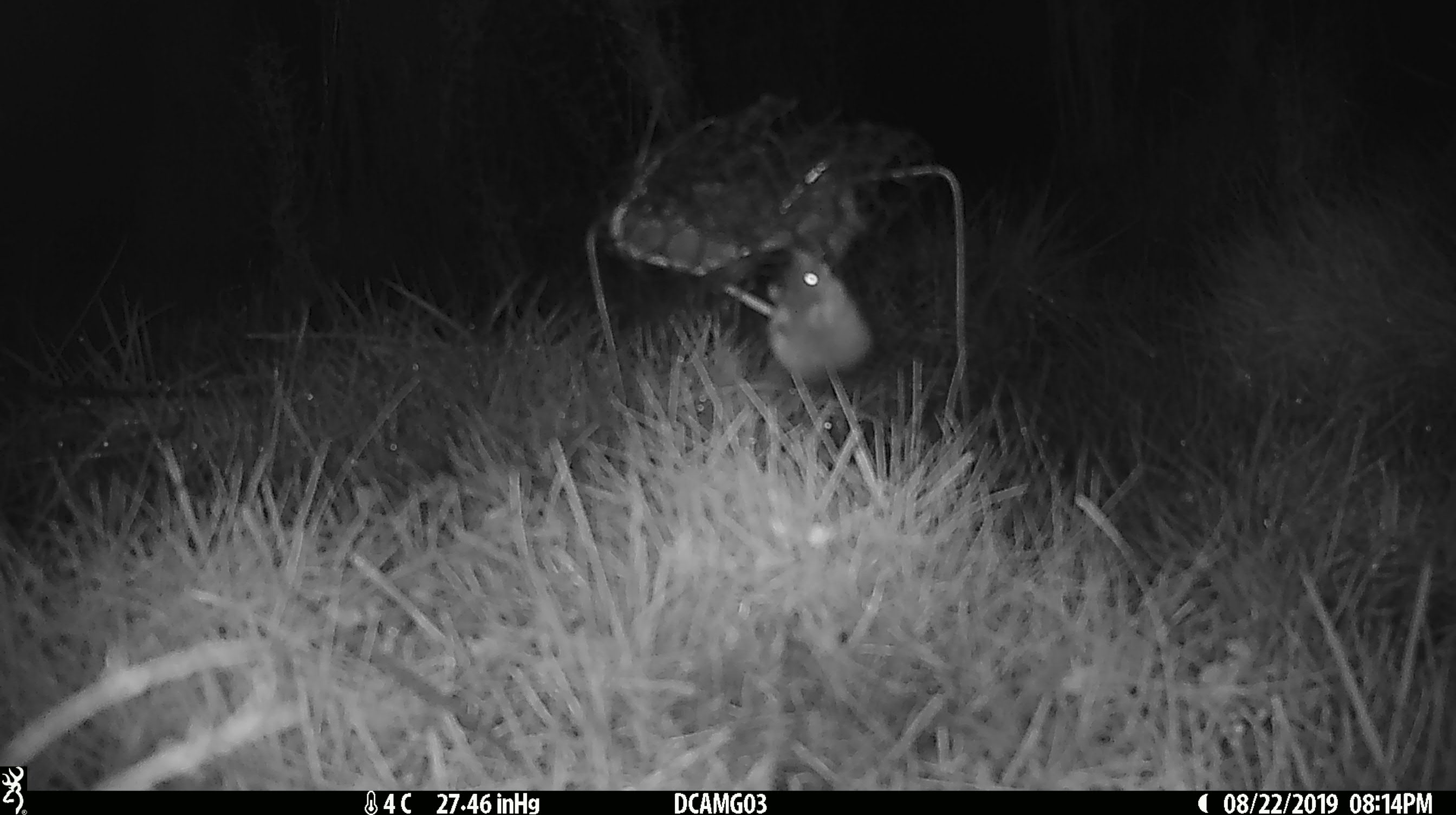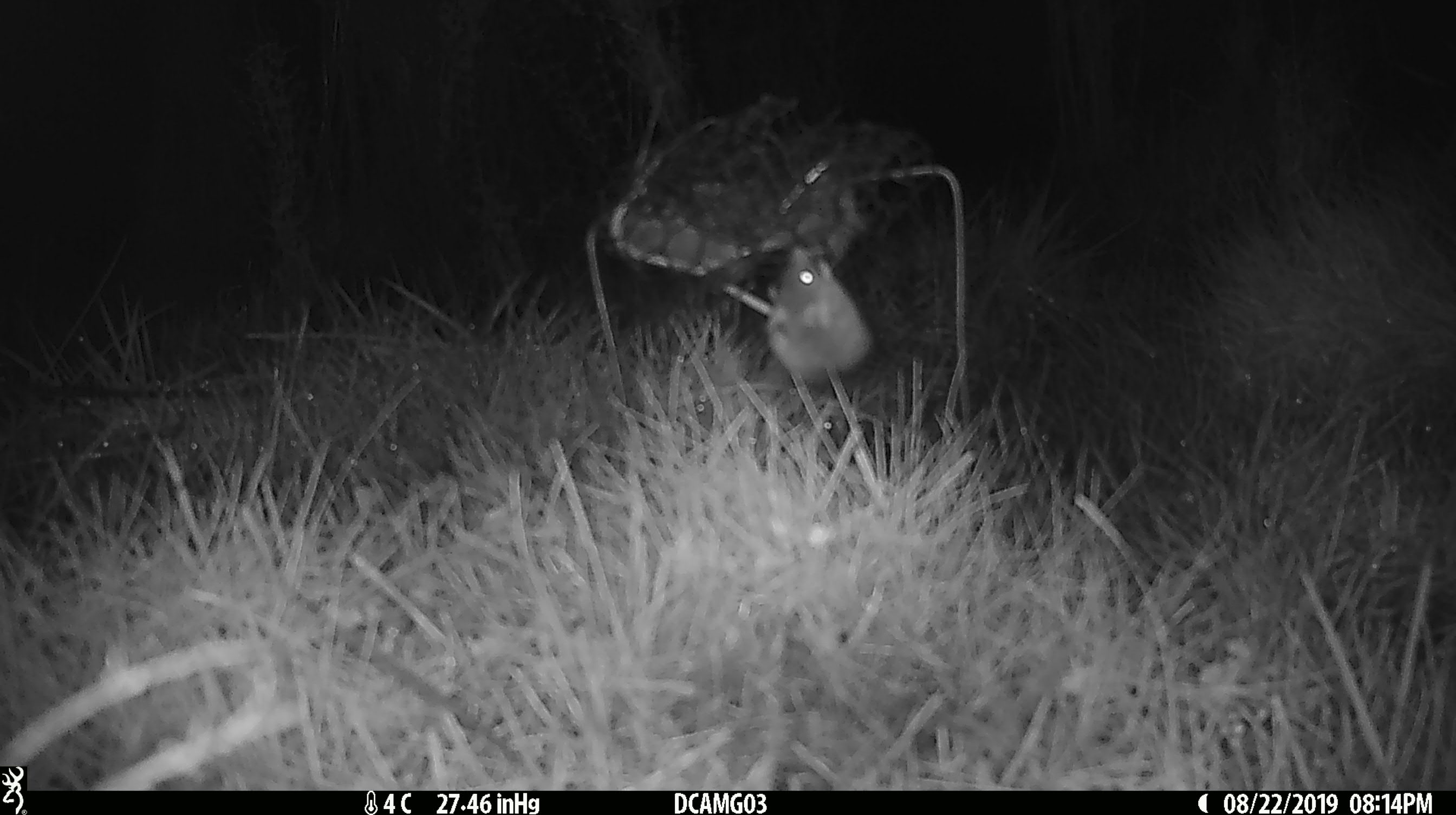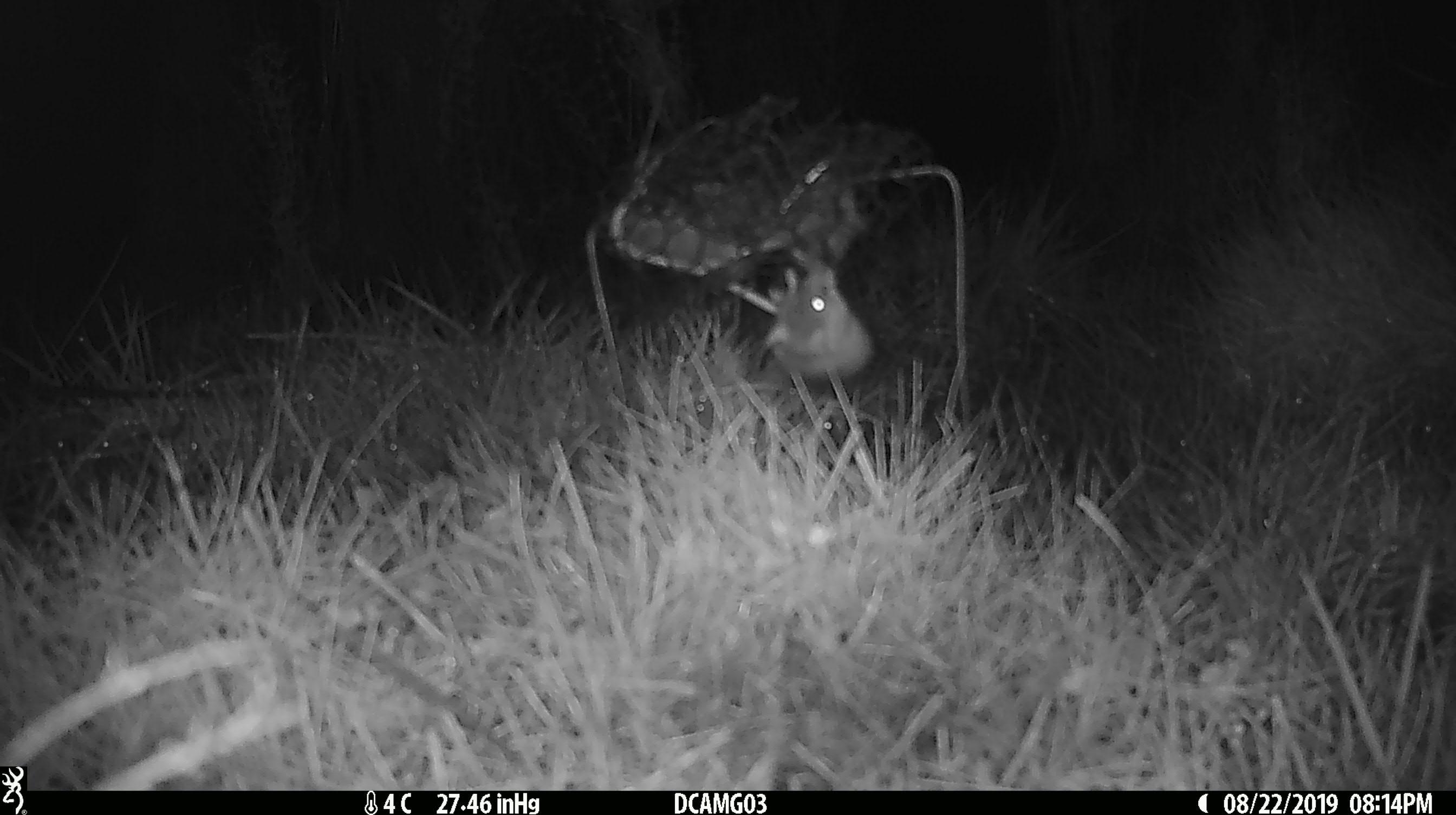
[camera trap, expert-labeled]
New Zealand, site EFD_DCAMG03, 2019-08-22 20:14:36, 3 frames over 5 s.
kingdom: Animalia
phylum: Chordata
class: Mammalia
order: Rodentia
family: Muridae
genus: Mus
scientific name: Mus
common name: mouse